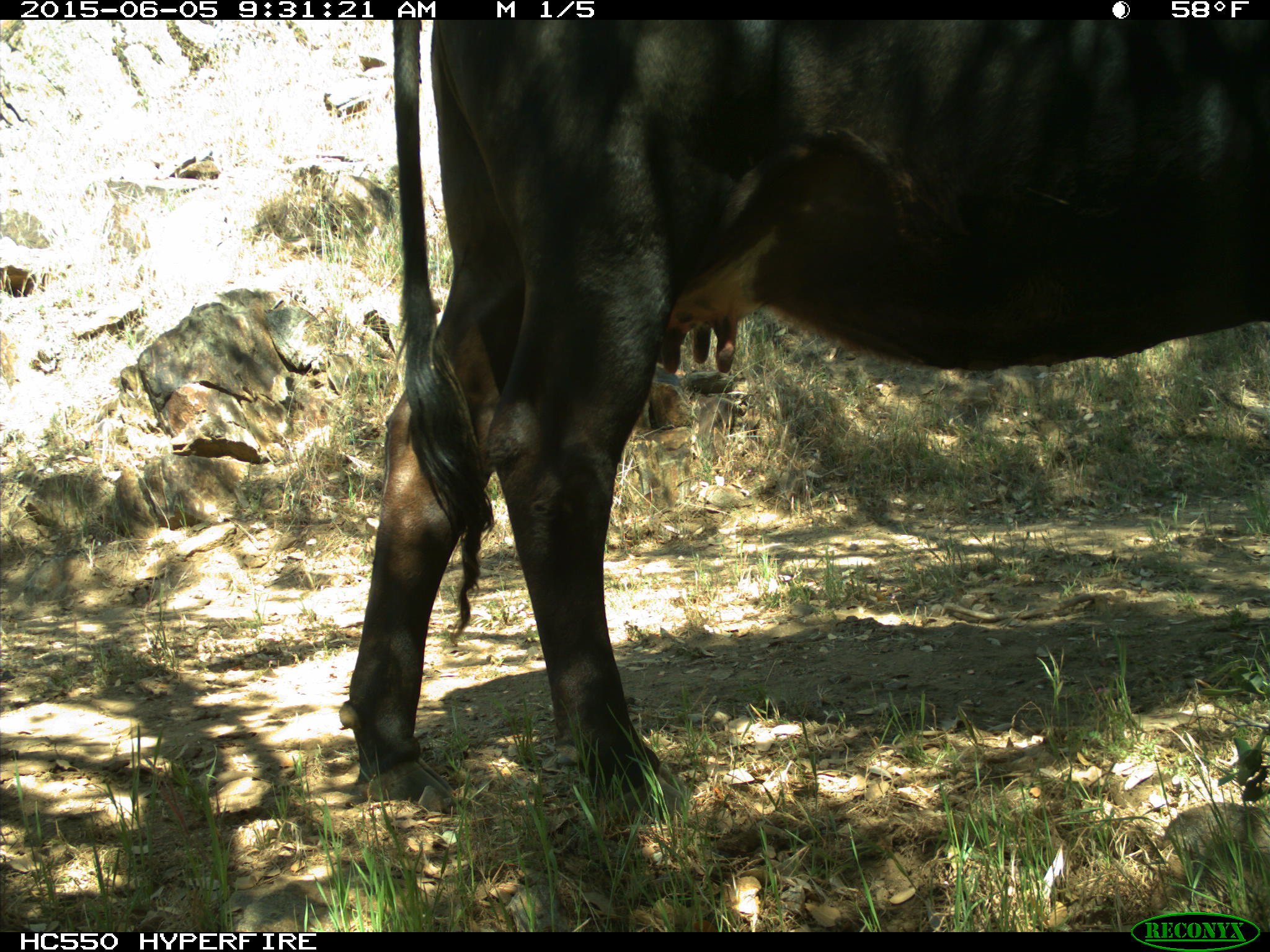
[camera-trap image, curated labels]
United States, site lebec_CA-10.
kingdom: Animalia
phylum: Chordata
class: Mammalia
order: Artiodactyla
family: Bovidae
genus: Bos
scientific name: Bos taurus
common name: domestic cow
Bos taurus (domestic cow).